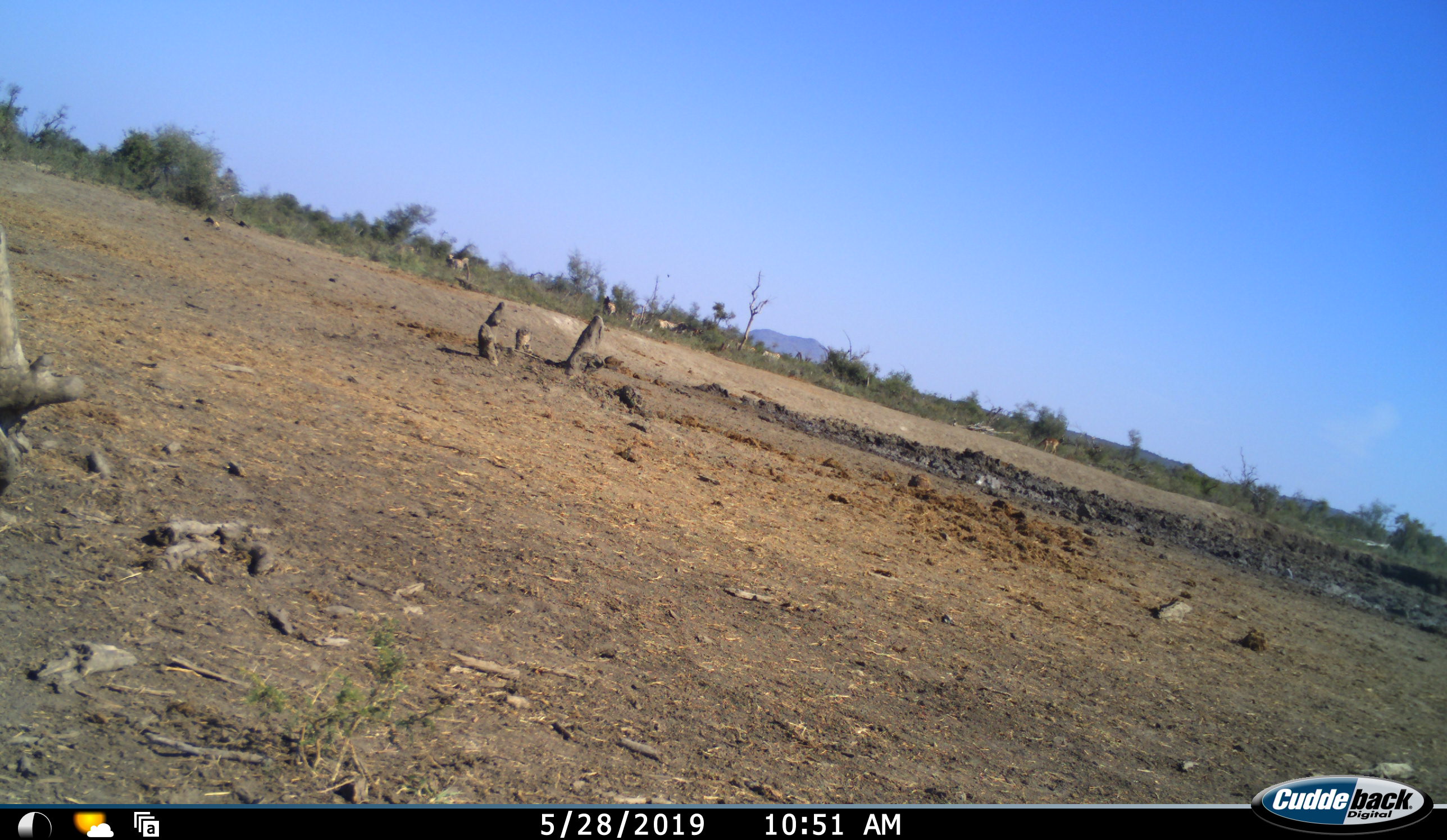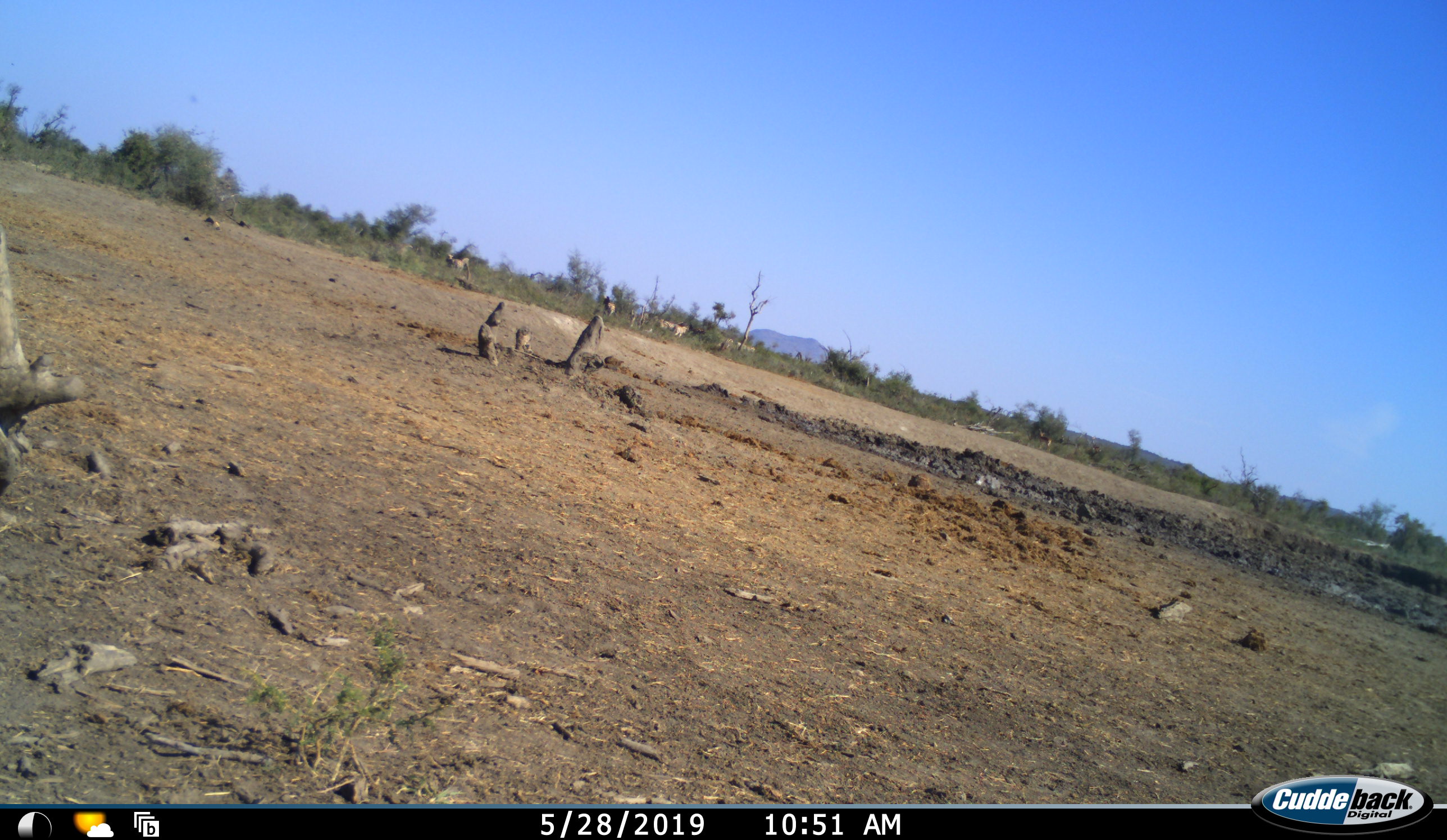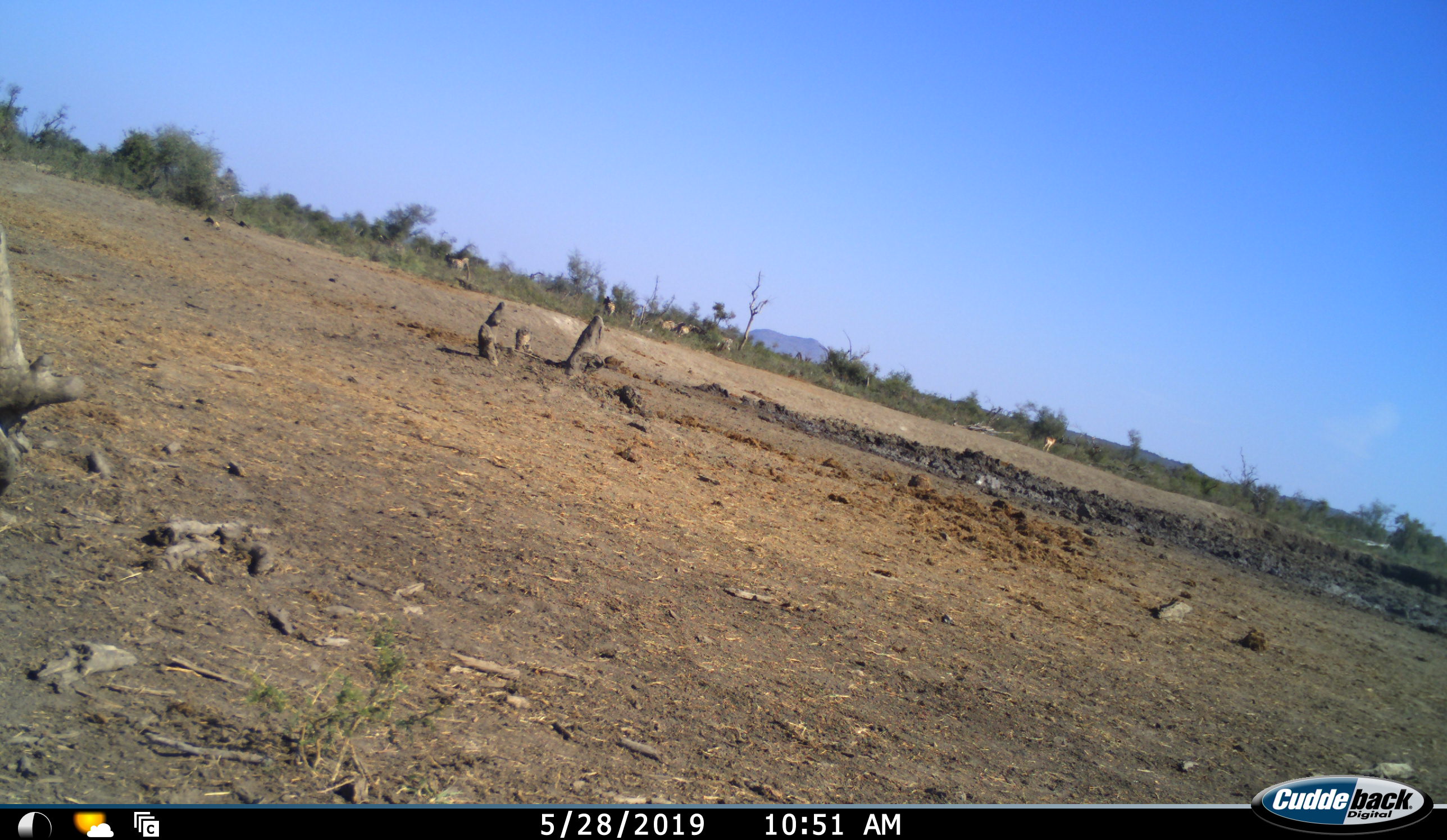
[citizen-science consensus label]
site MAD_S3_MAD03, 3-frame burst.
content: unidentified animal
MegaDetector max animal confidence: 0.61